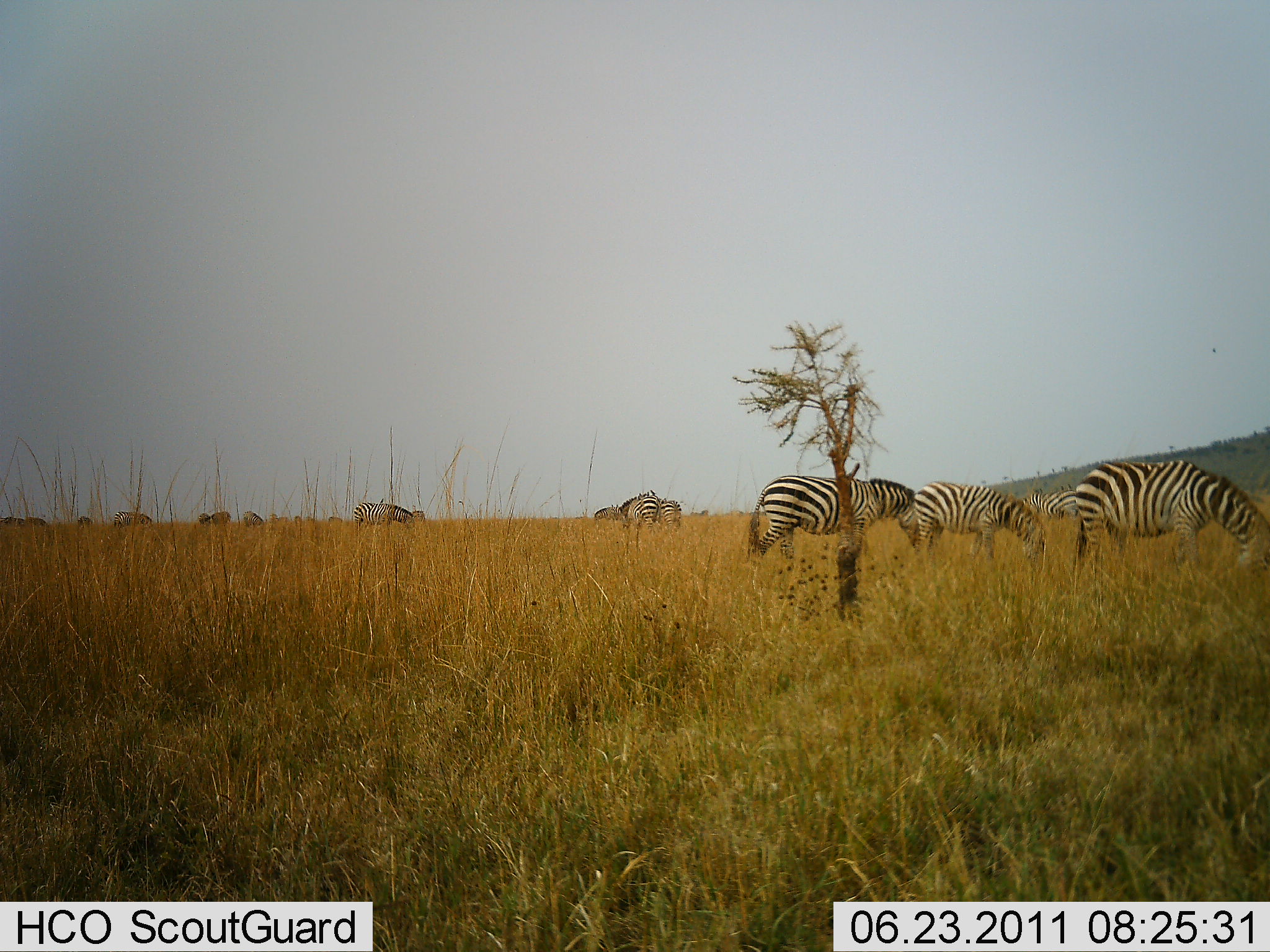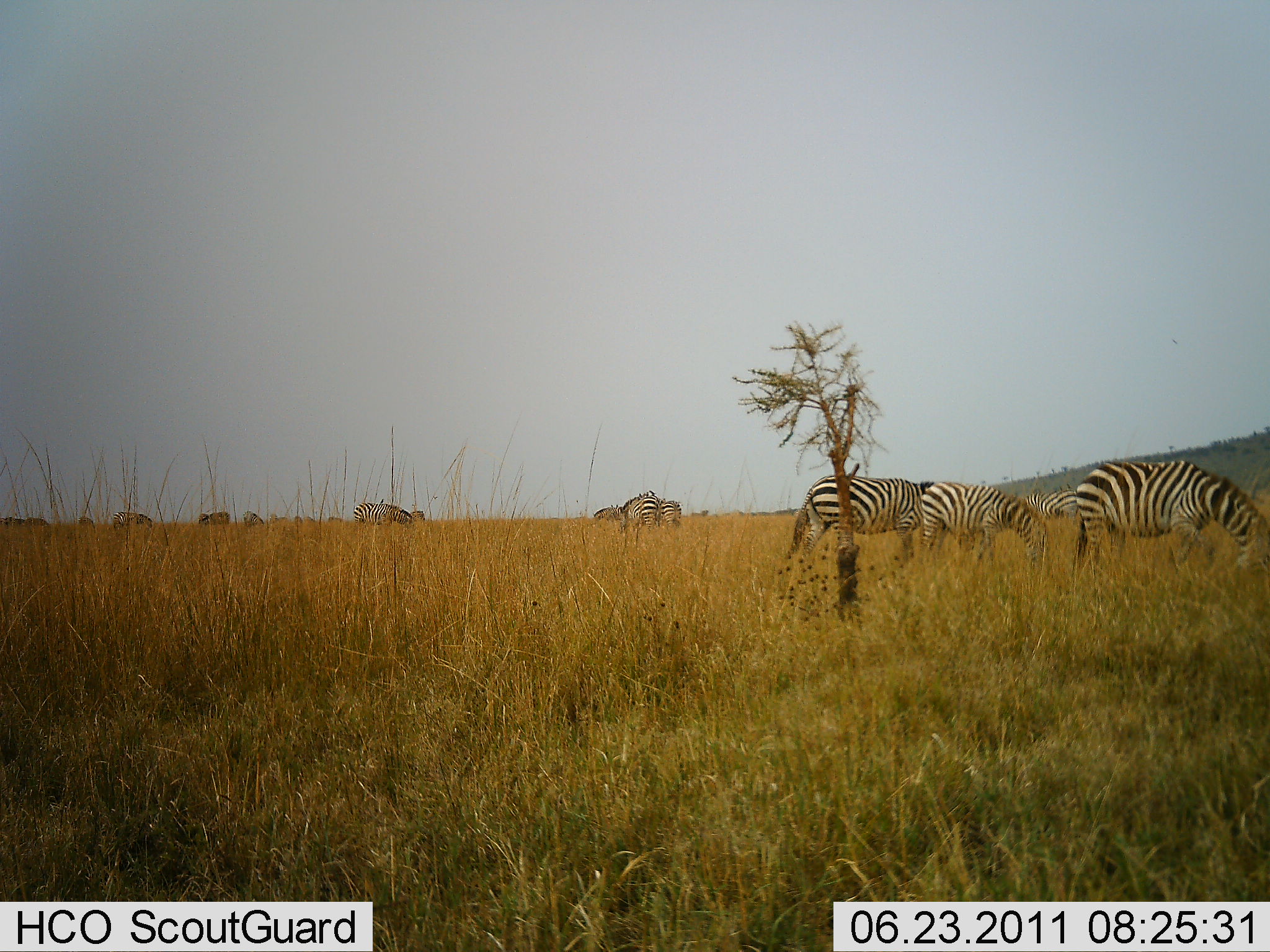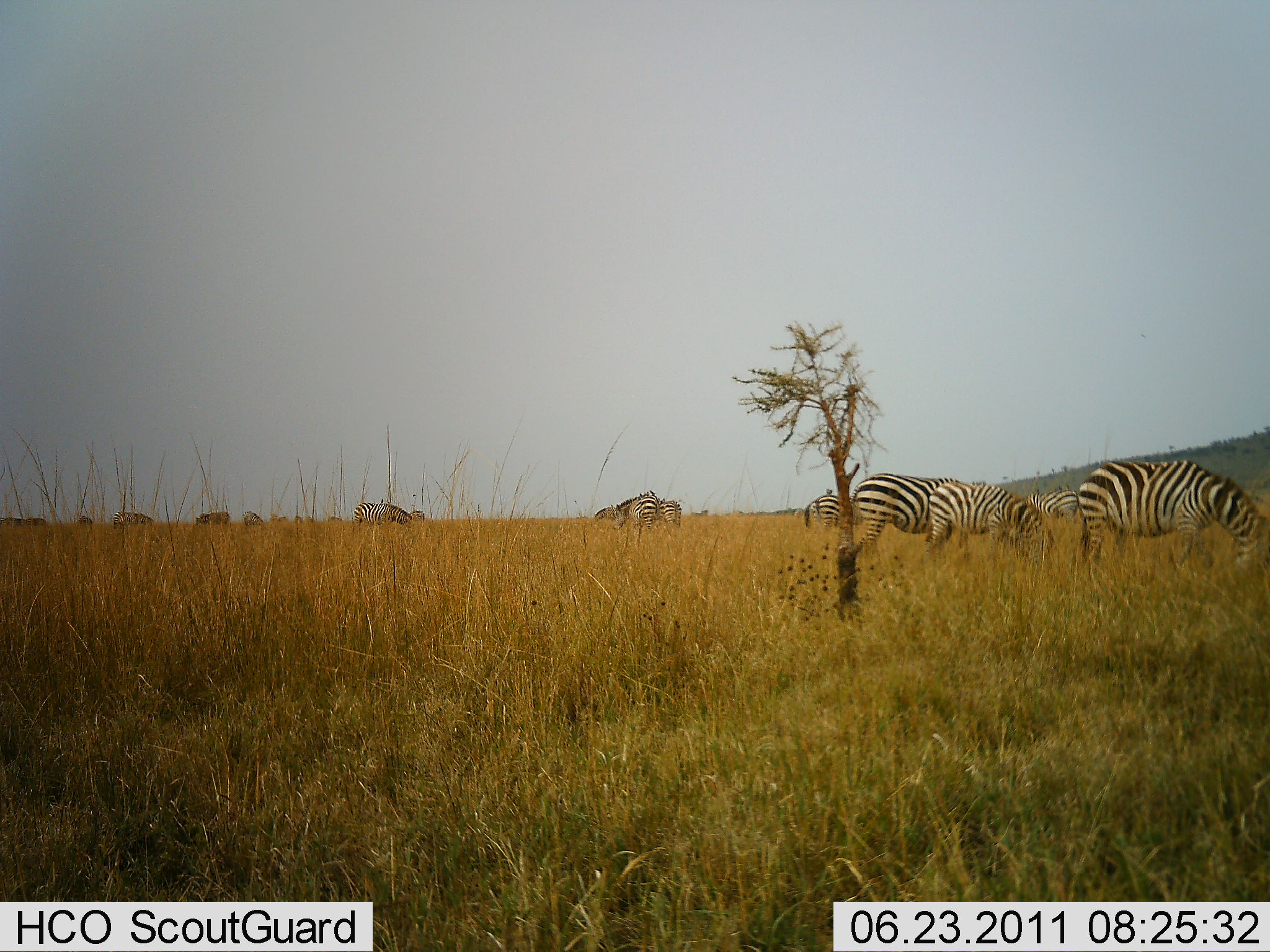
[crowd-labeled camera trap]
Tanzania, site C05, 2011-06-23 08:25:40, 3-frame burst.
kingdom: Animalia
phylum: Chordata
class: Mammalia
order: Perissodactyla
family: Equidae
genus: Equus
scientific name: Equus quagga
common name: plains zebra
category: zebra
Zebra (plains zebra) (Equus quagga), count 11-50. Behavior (volunteer vote fractions): standing 31%, resting 0%, moving 23%, interacting 8%. Young present (vote fraction): 8%. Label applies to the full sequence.